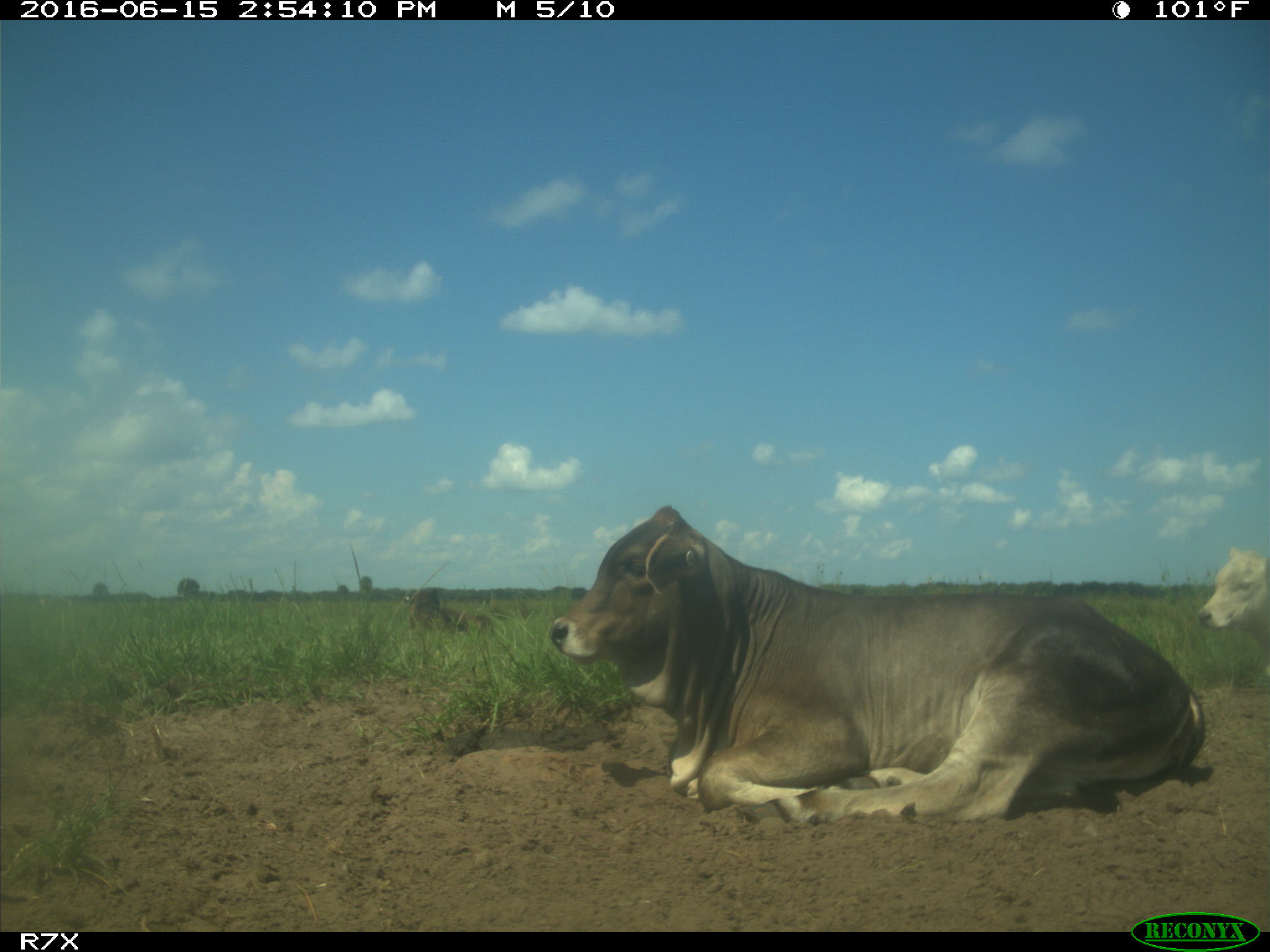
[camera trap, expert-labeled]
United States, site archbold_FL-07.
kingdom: Animalia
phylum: Chordata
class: Mammalia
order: Artiodactyla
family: Bovidae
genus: Bos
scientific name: Bos taurus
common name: domestic cow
Bos taurus (domestic cow).